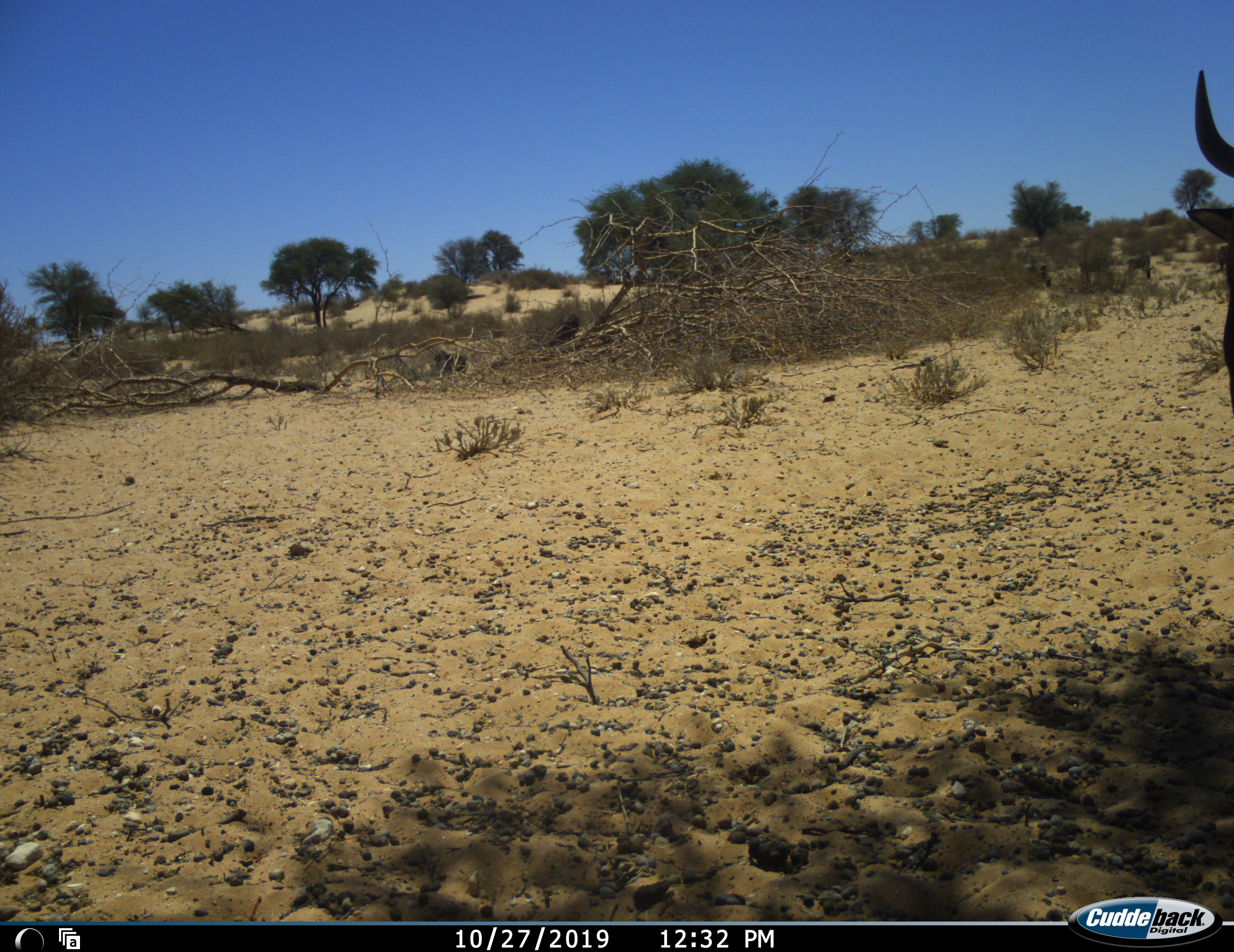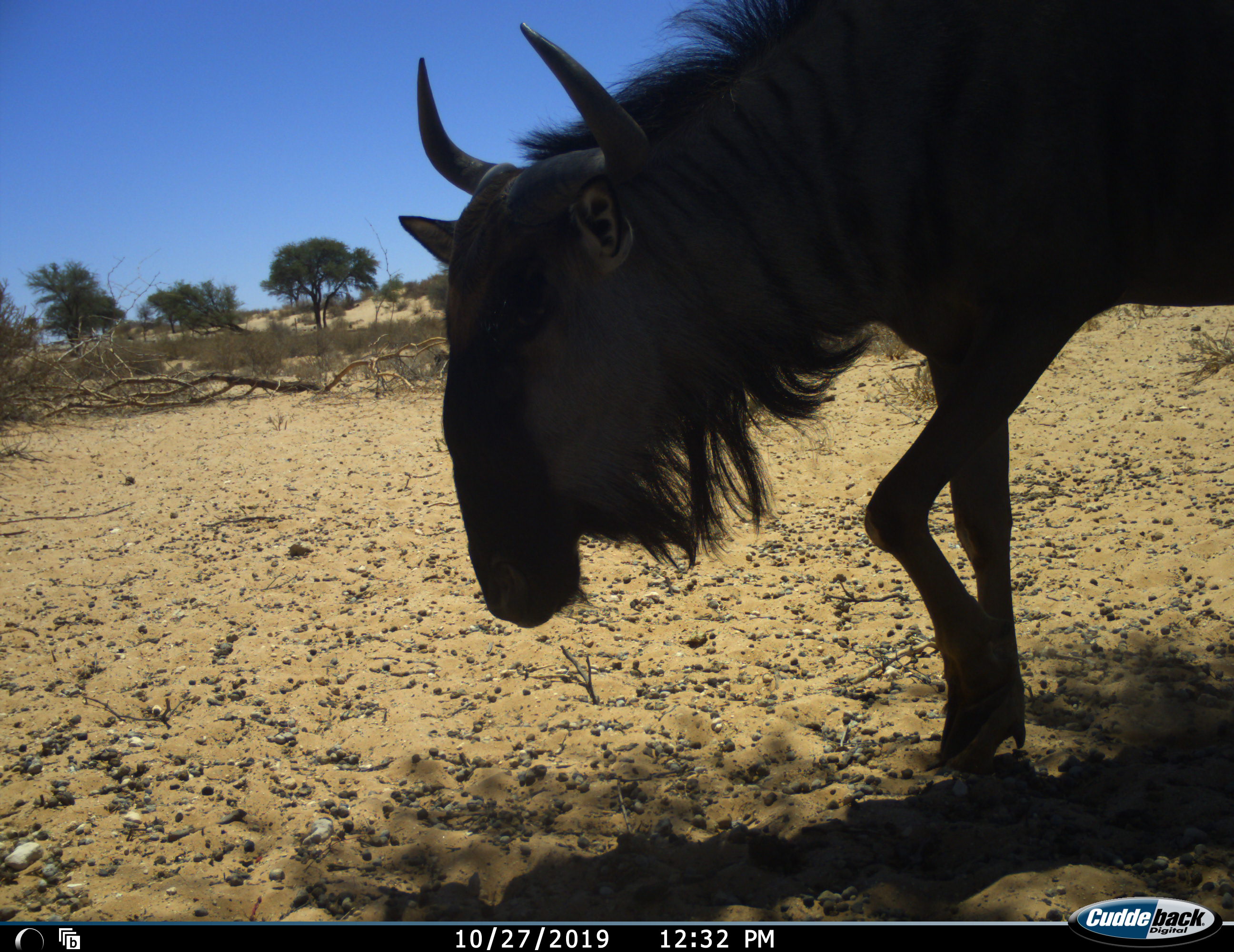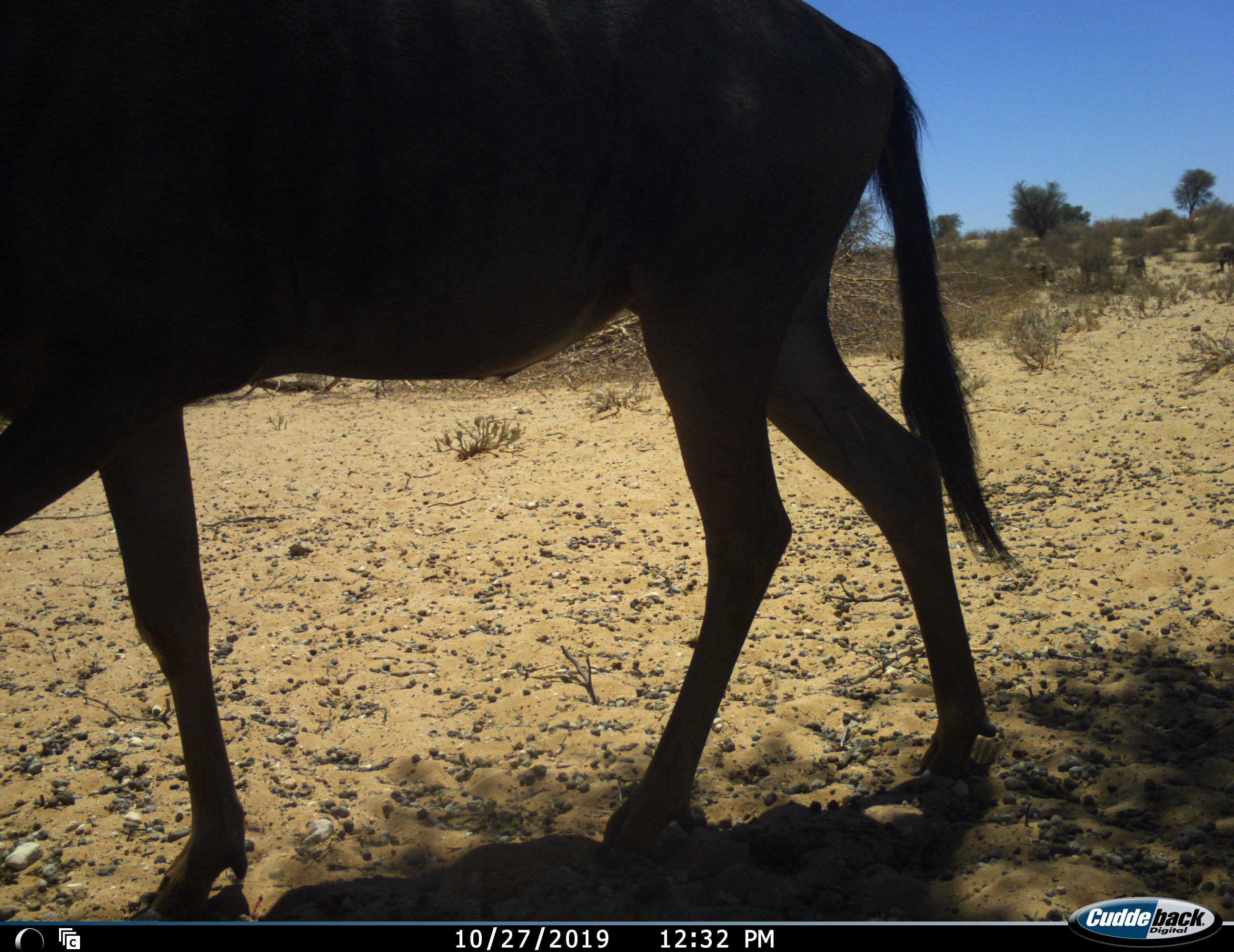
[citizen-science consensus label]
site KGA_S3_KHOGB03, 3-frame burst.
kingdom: Animalia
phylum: Chordata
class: Mammalia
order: Artiodactyla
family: Bovidae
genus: Connochaetes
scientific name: Connochaetes taurinus taurinus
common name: blue wildebeest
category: wildebeestblue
Wildebeestblue (blue wildebeest) (Connochaetes taurinus taurinus), count 1. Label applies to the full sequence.